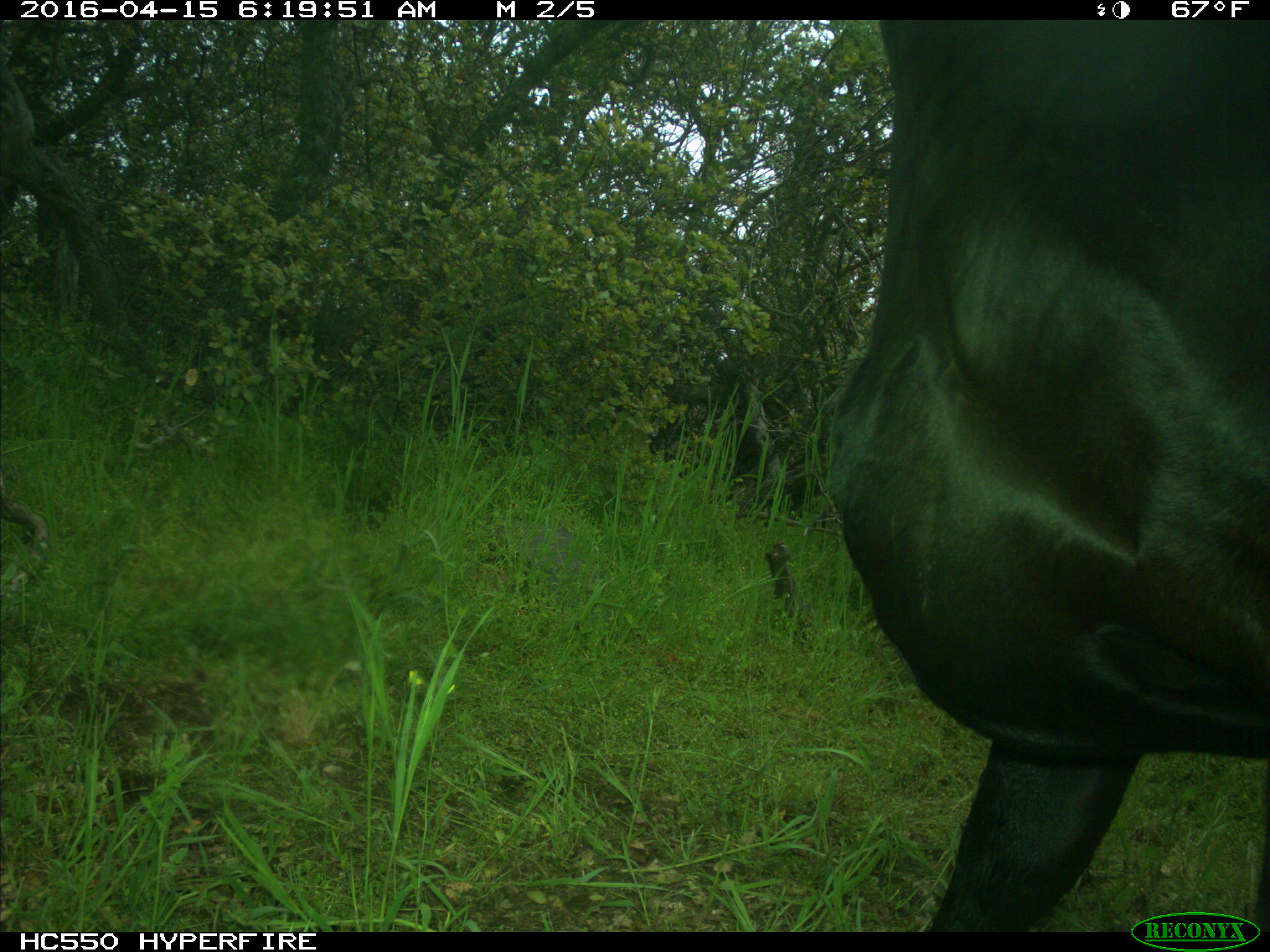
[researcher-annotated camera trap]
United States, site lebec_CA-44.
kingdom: Animalia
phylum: Chordata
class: Mammalia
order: Artiodactyla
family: Bovidae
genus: Bos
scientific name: Bos taurus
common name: domestic cow